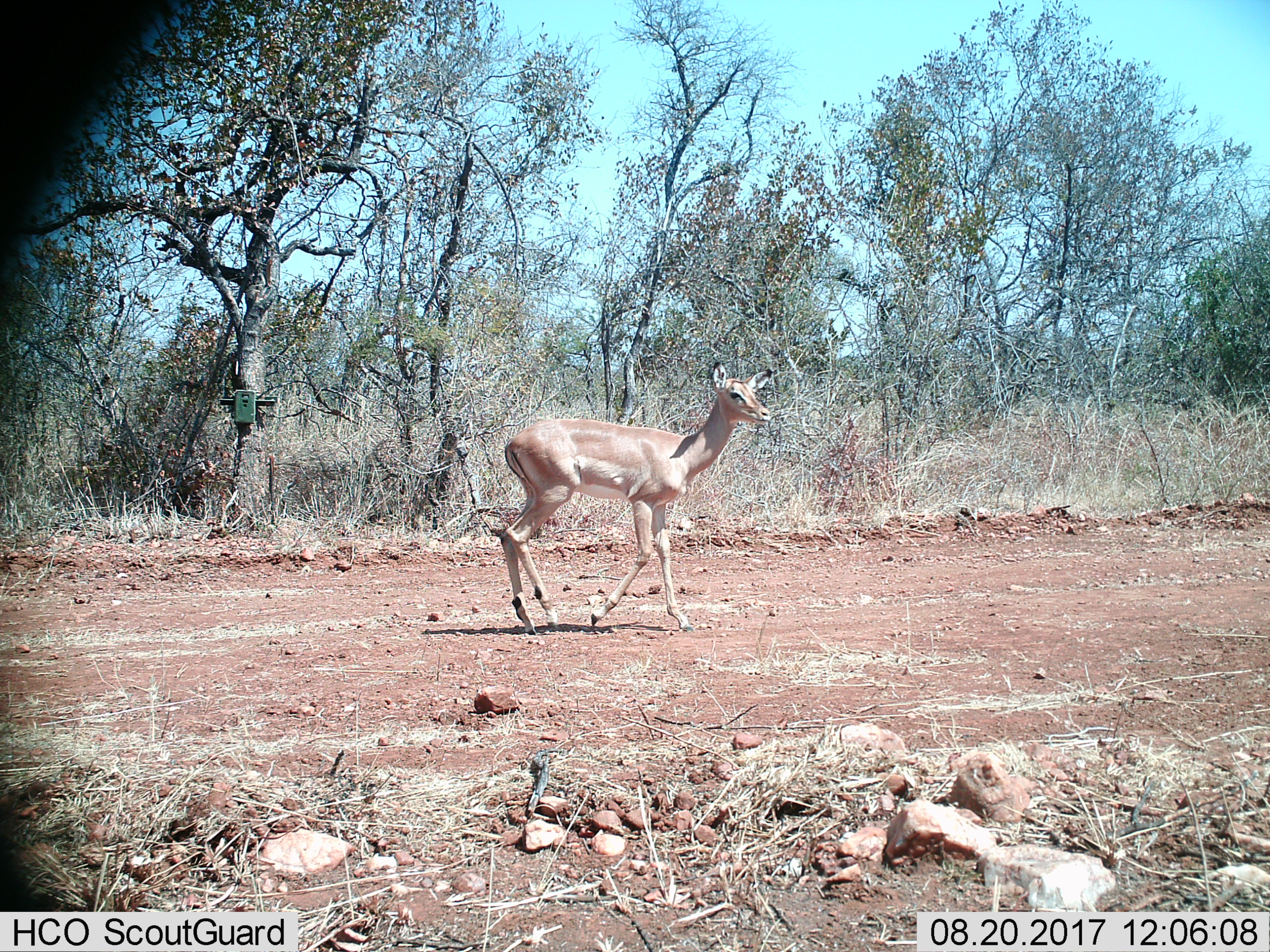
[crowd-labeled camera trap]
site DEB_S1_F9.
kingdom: Animalia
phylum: Chordata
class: Mammalia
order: Artiodactyla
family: Bovidae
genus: Aepyceros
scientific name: Aepyceros melampus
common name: impala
Impala (Aepyceros melampus), count 1. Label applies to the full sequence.